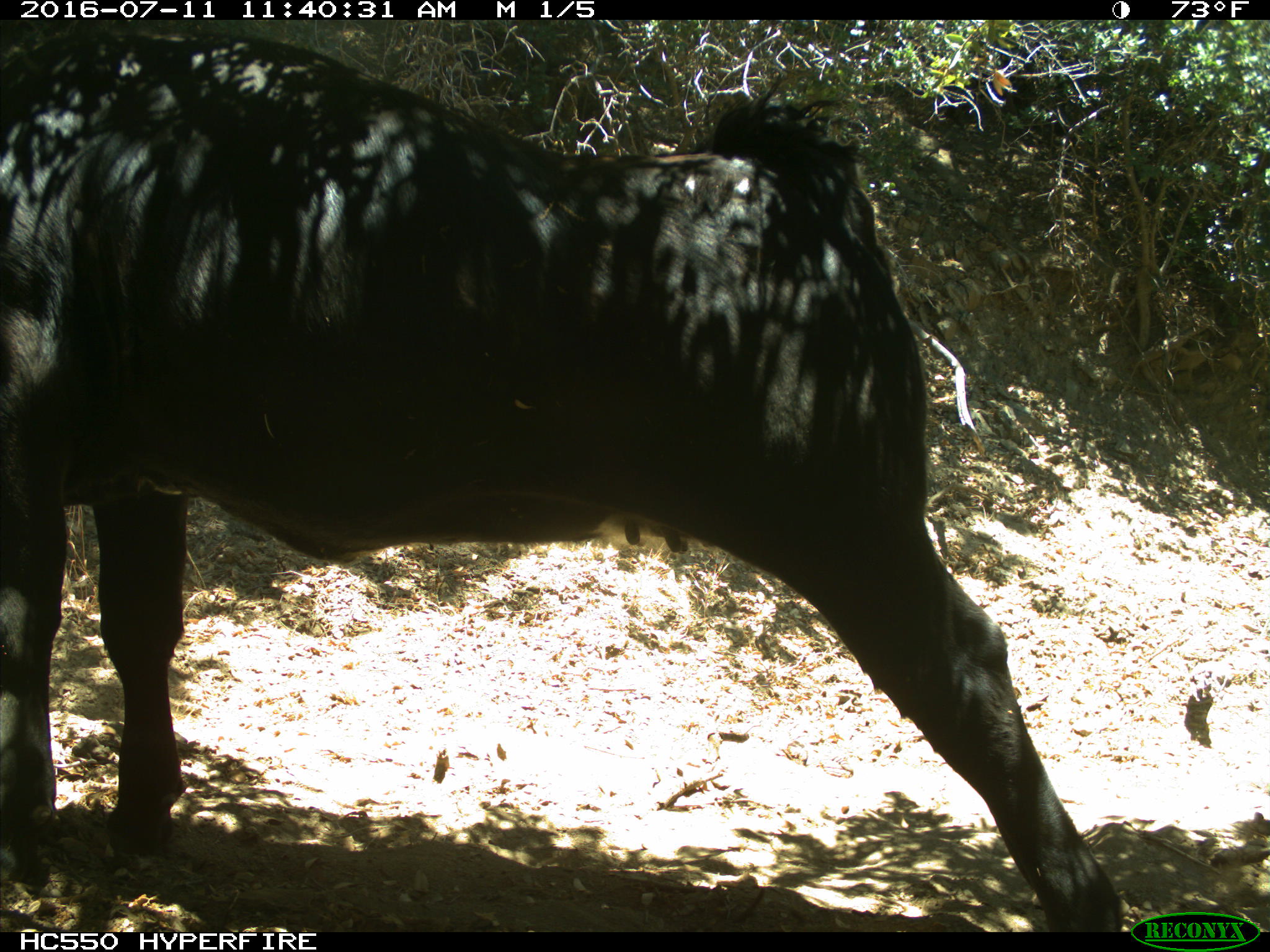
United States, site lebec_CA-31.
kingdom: Animalia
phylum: Chordata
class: Mammalia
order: Artiodactyla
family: Bovidae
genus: Bos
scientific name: Bos taurus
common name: domestic cow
Bos taurus (domestic cow).